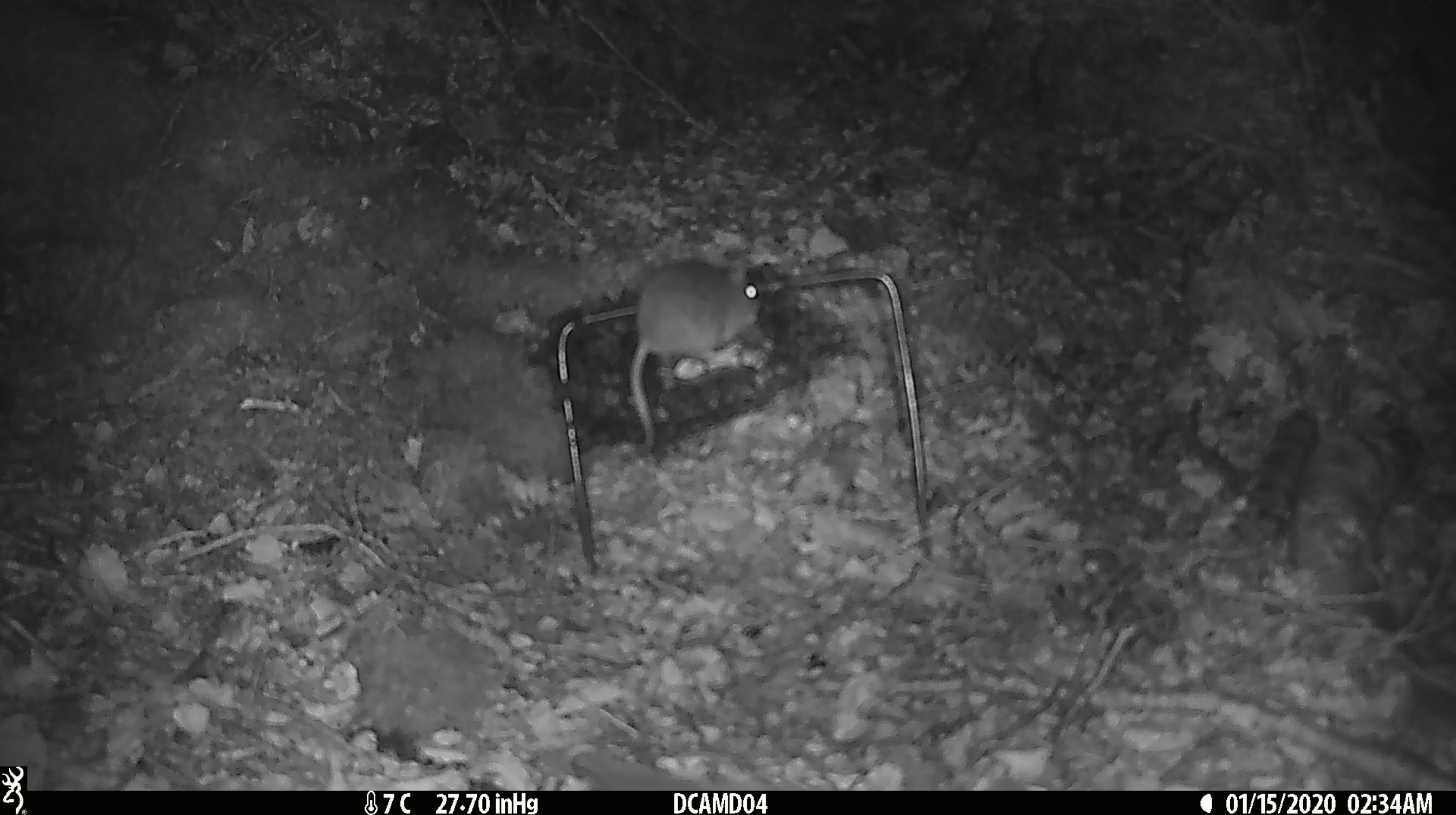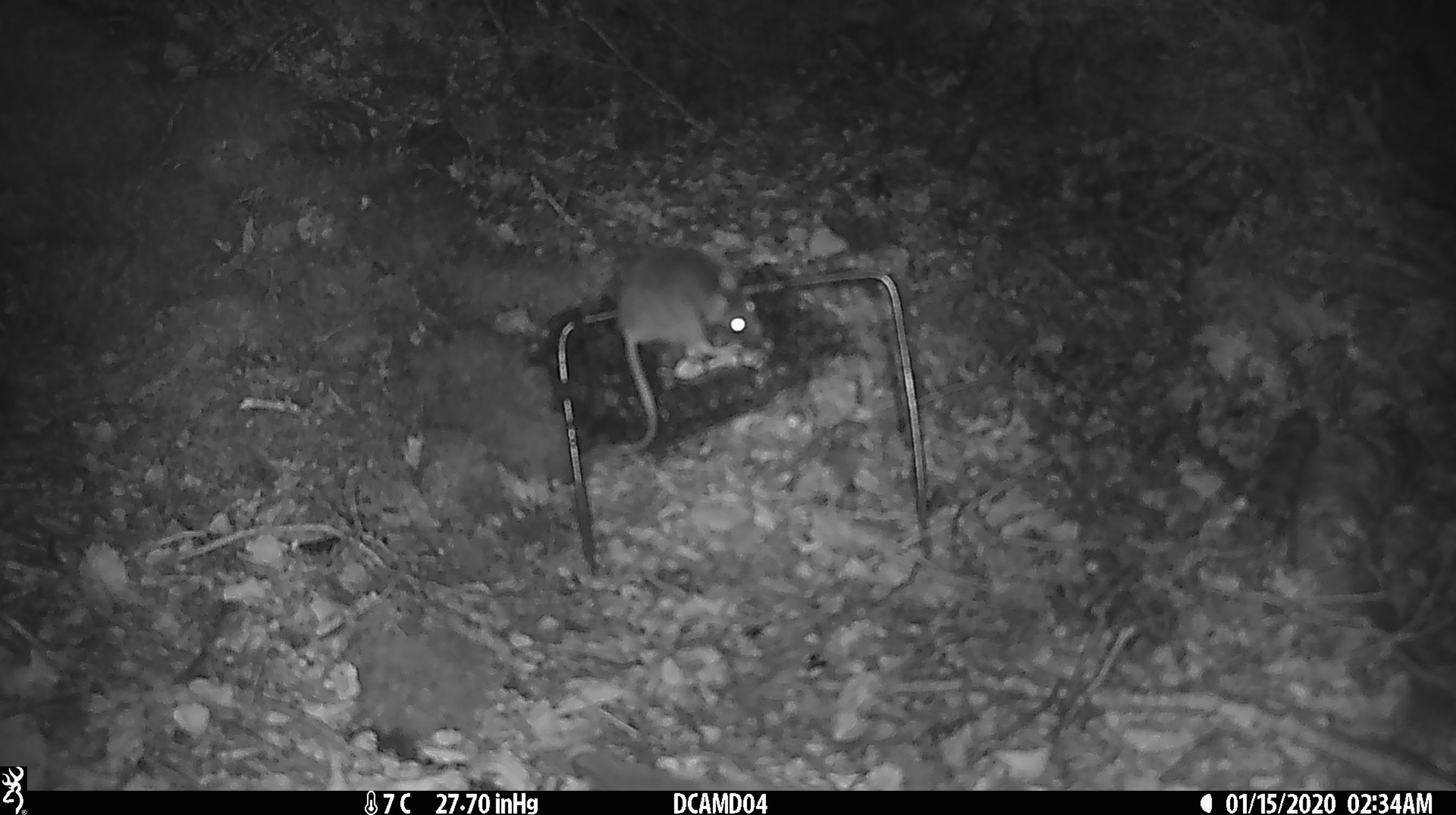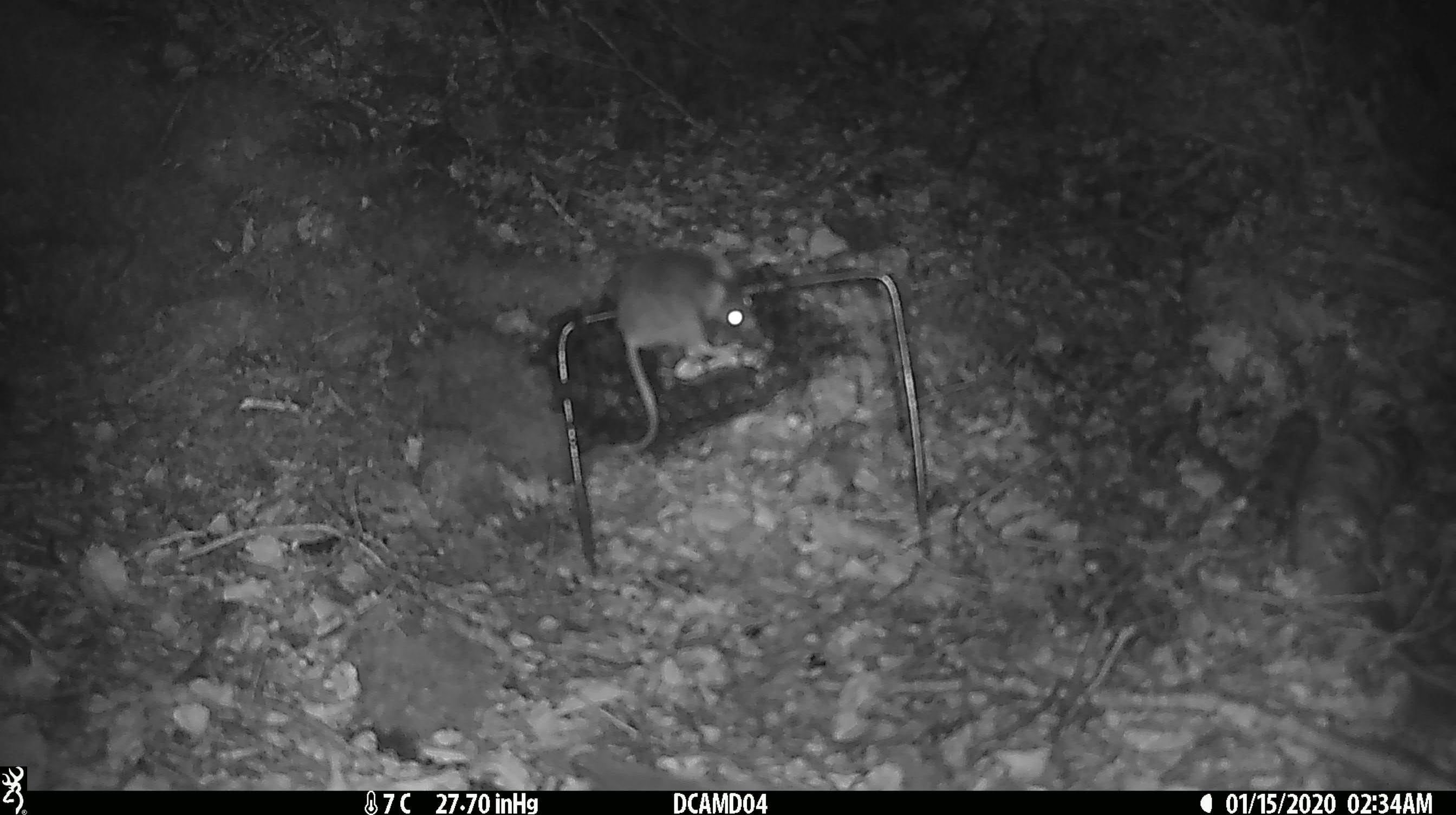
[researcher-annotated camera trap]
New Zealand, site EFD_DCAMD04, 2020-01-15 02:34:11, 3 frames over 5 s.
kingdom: Animalia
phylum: Chordata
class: Mammalia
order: Rodentia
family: Muridae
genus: Mus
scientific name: Mus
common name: mouse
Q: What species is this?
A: Mouse (Mus).